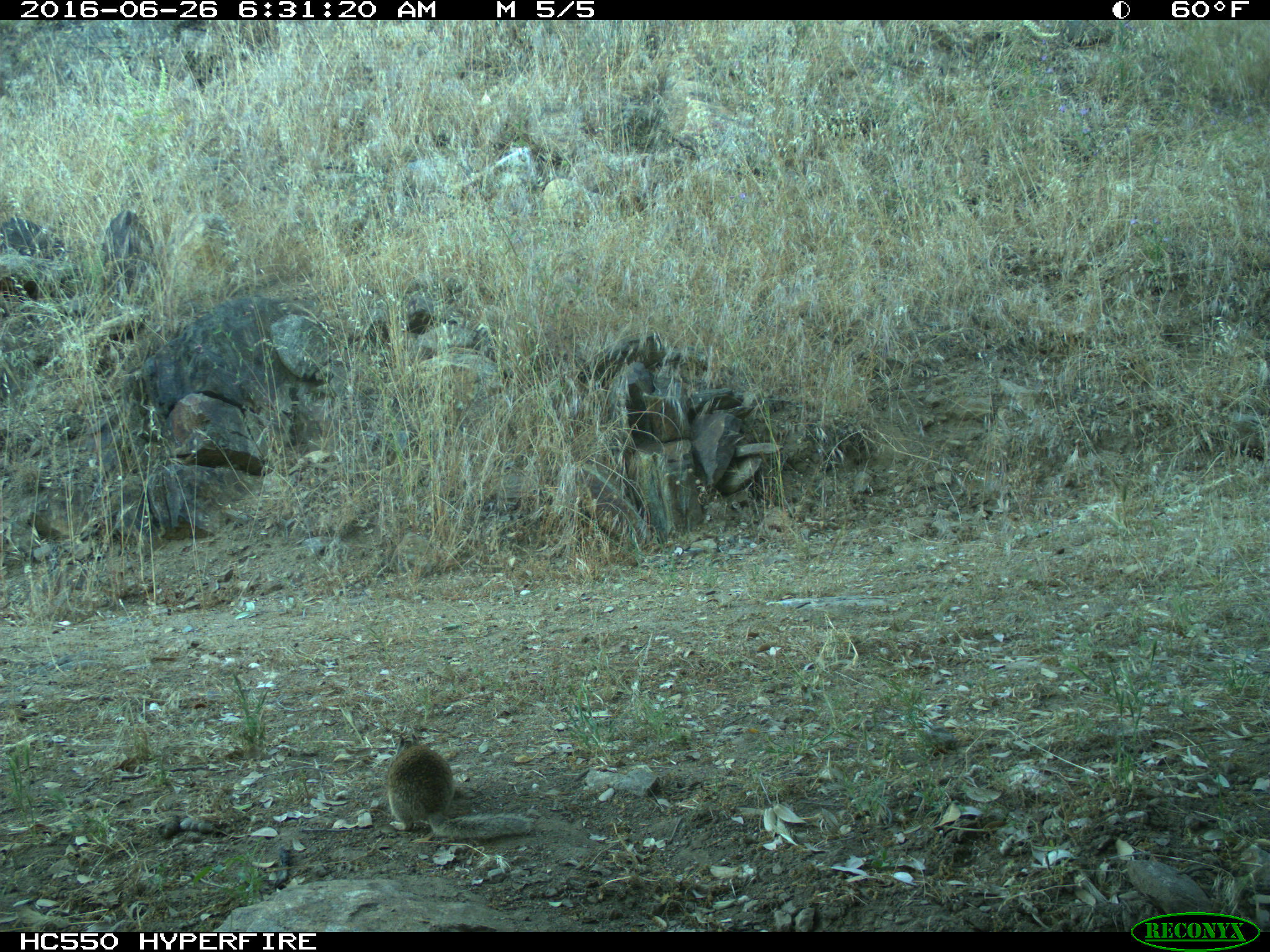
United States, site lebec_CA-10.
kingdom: Animalia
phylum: Chordata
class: Mammalia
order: Rodentia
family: Sciuridae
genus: Otospermophilus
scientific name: Otospermophilus beecheyi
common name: california ground squirrel